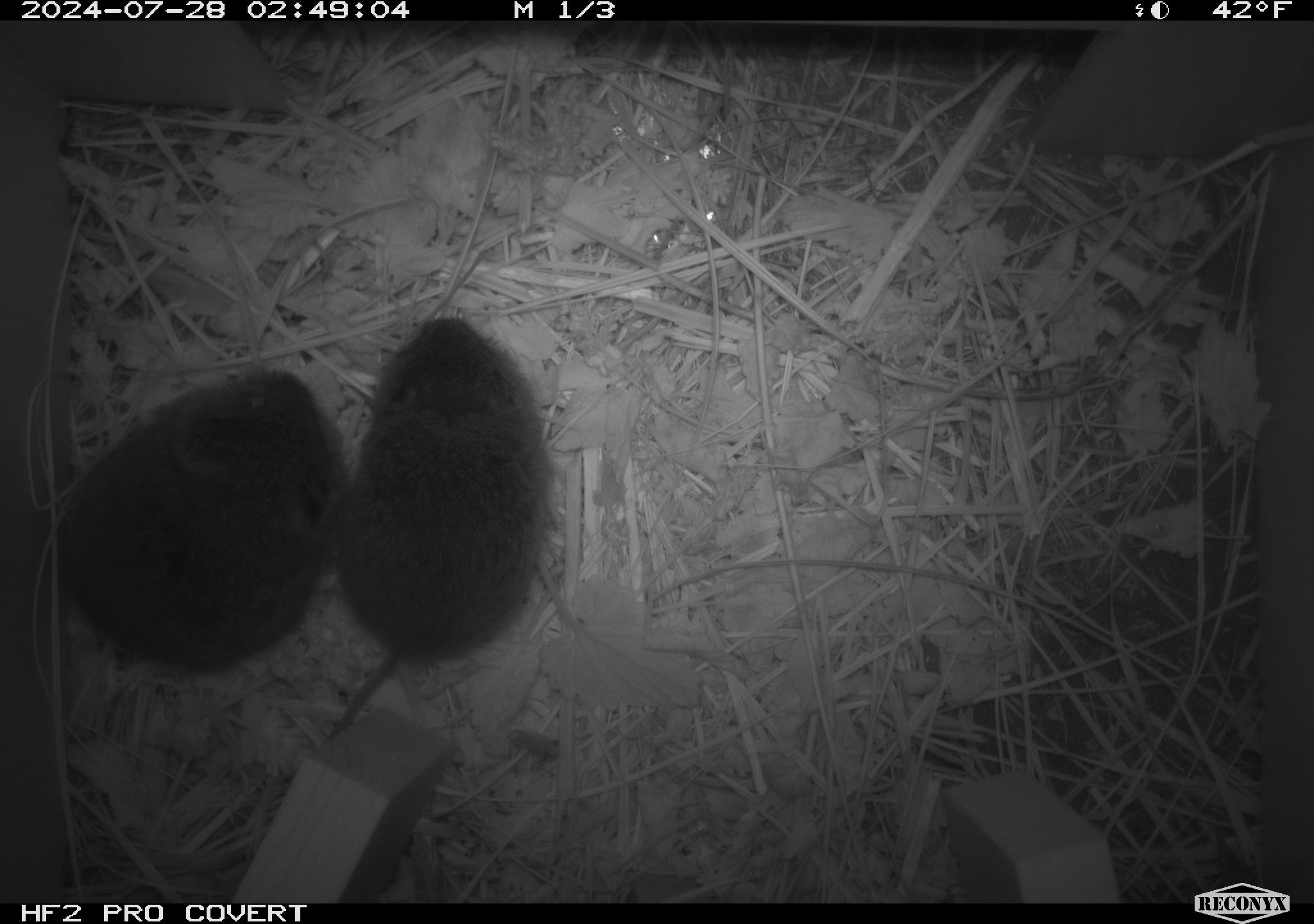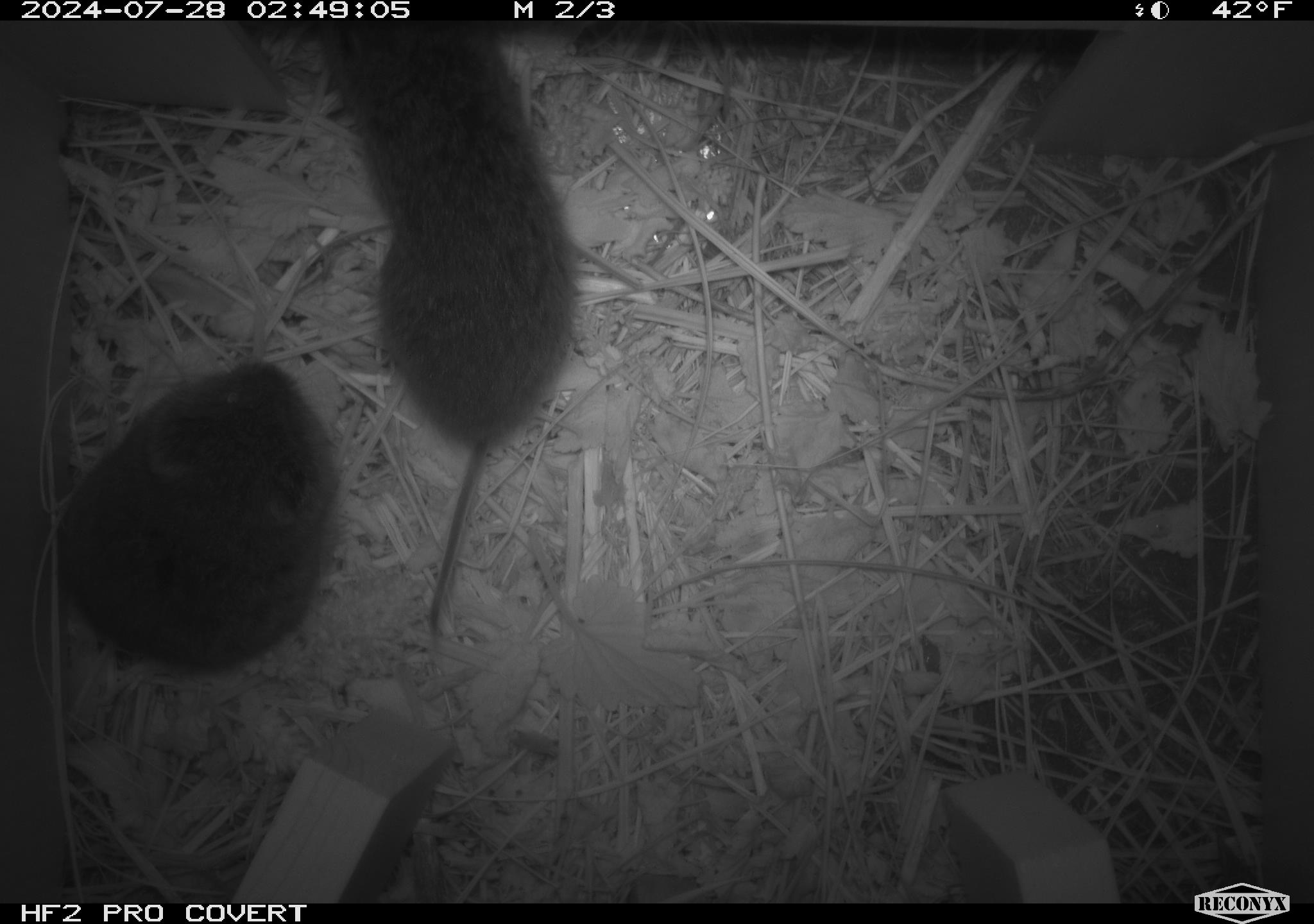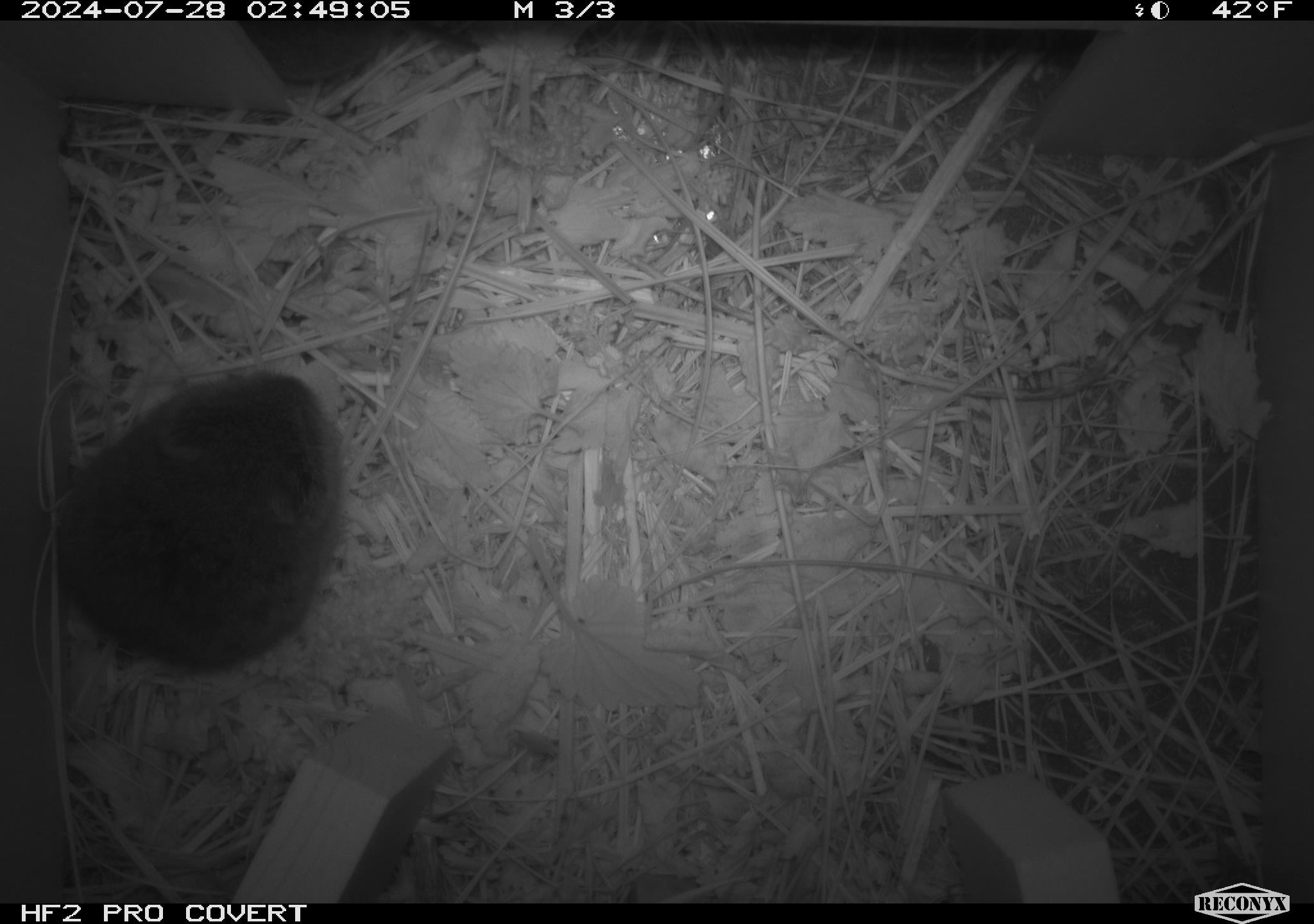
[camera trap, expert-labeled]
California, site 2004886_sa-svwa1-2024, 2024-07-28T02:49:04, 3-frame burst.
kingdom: Animalia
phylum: Chordata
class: Mammalia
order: Rodentia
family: Cricetidae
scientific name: Arvicolinae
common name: voles, lemmings, and muskrats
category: arvicolinae subfamily